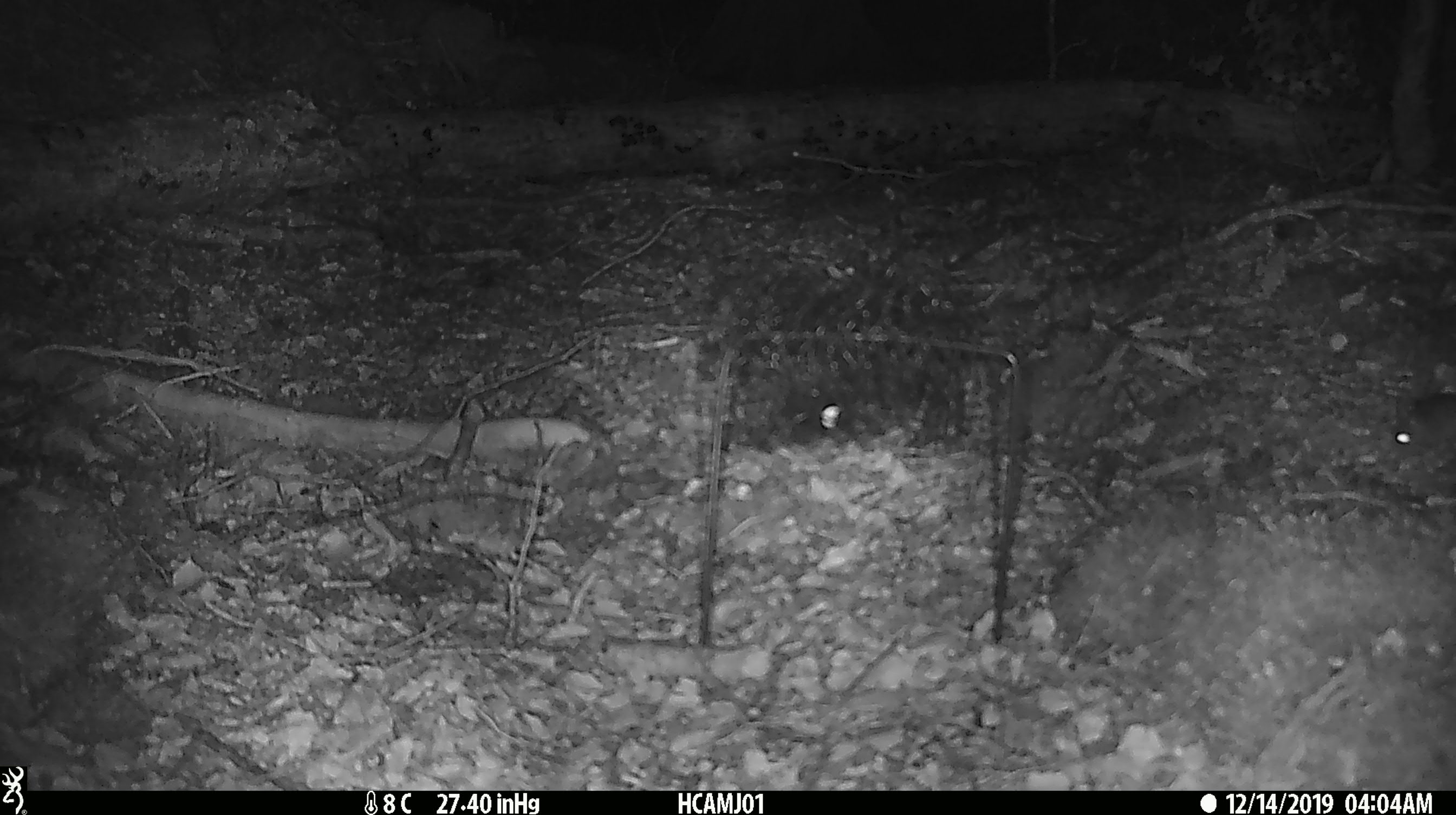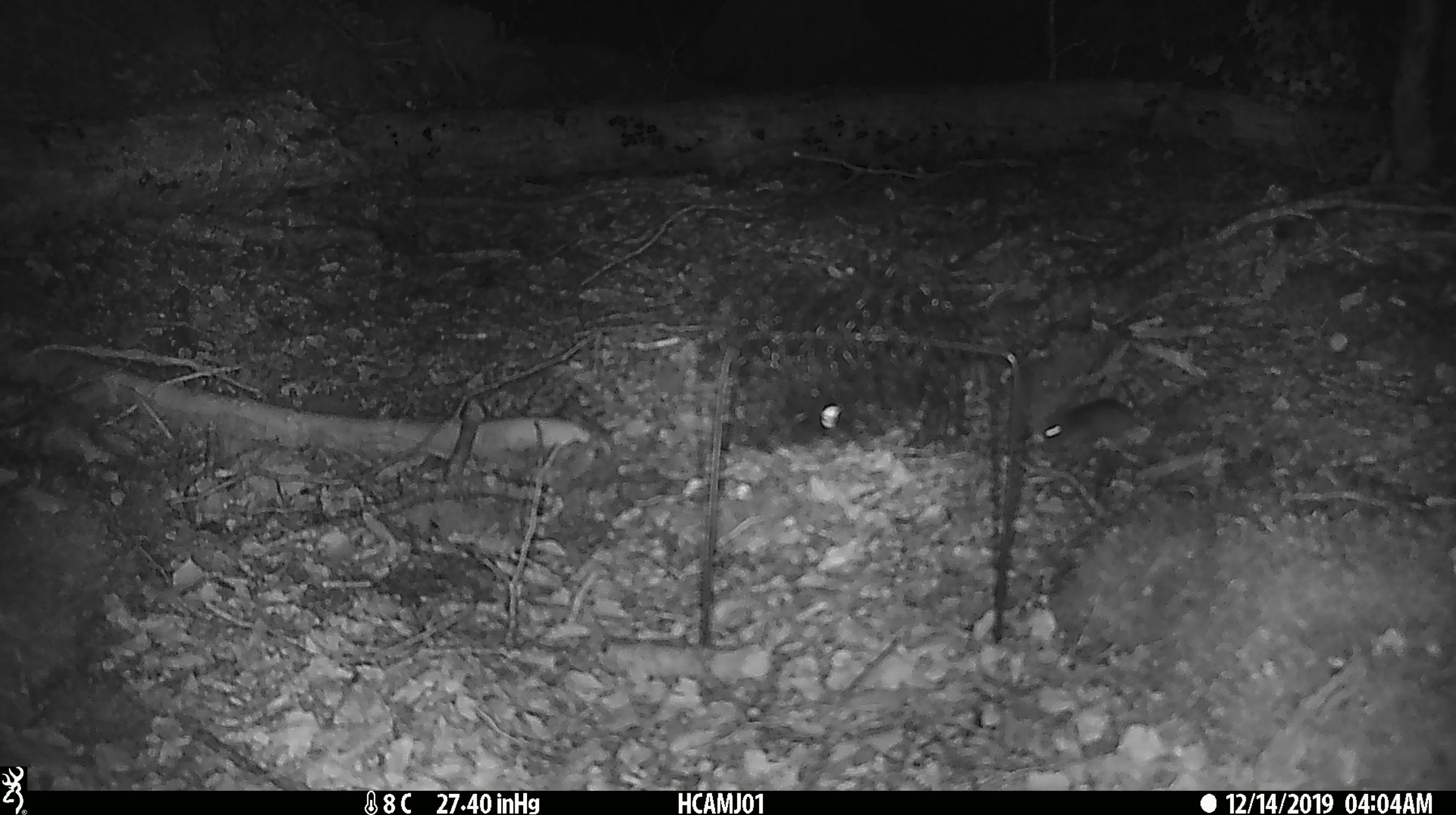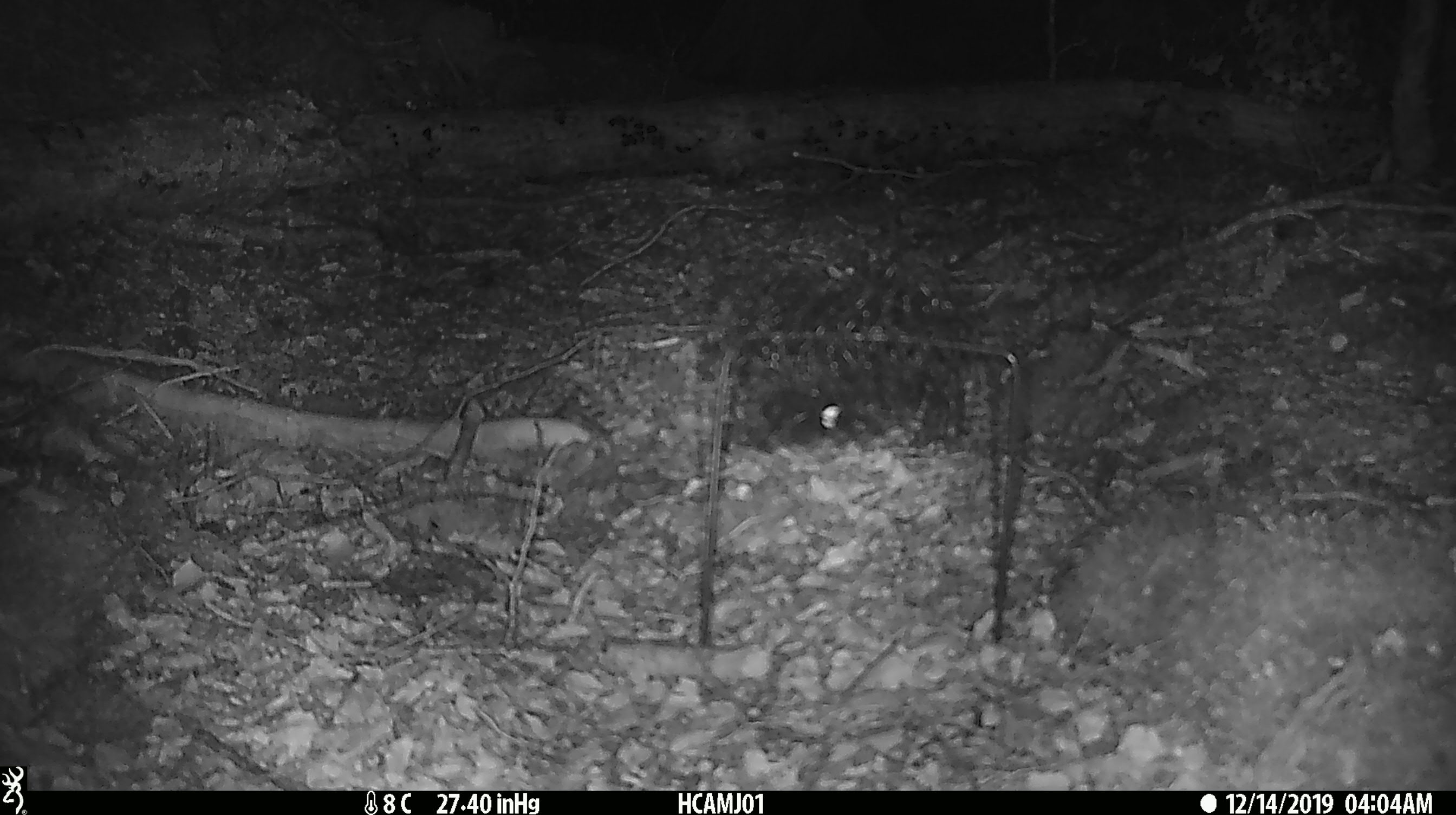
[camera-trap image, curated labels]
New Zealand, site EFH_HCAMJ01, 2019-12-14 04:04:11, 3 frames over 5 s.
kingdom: Animalia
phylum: Chordata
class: Mammalia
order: Rodentia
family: Muridae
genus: Mus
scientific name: Mus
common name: mouse